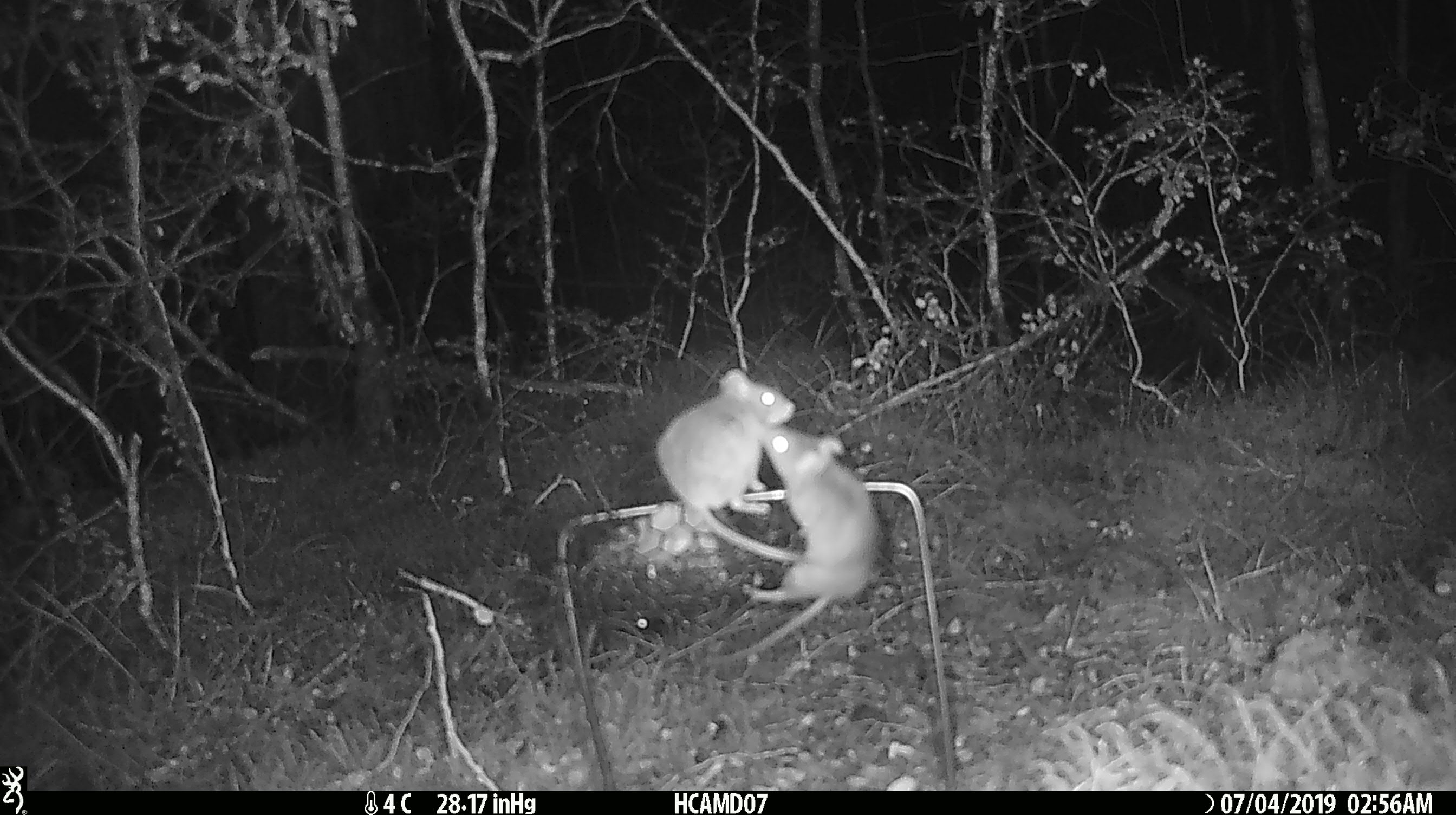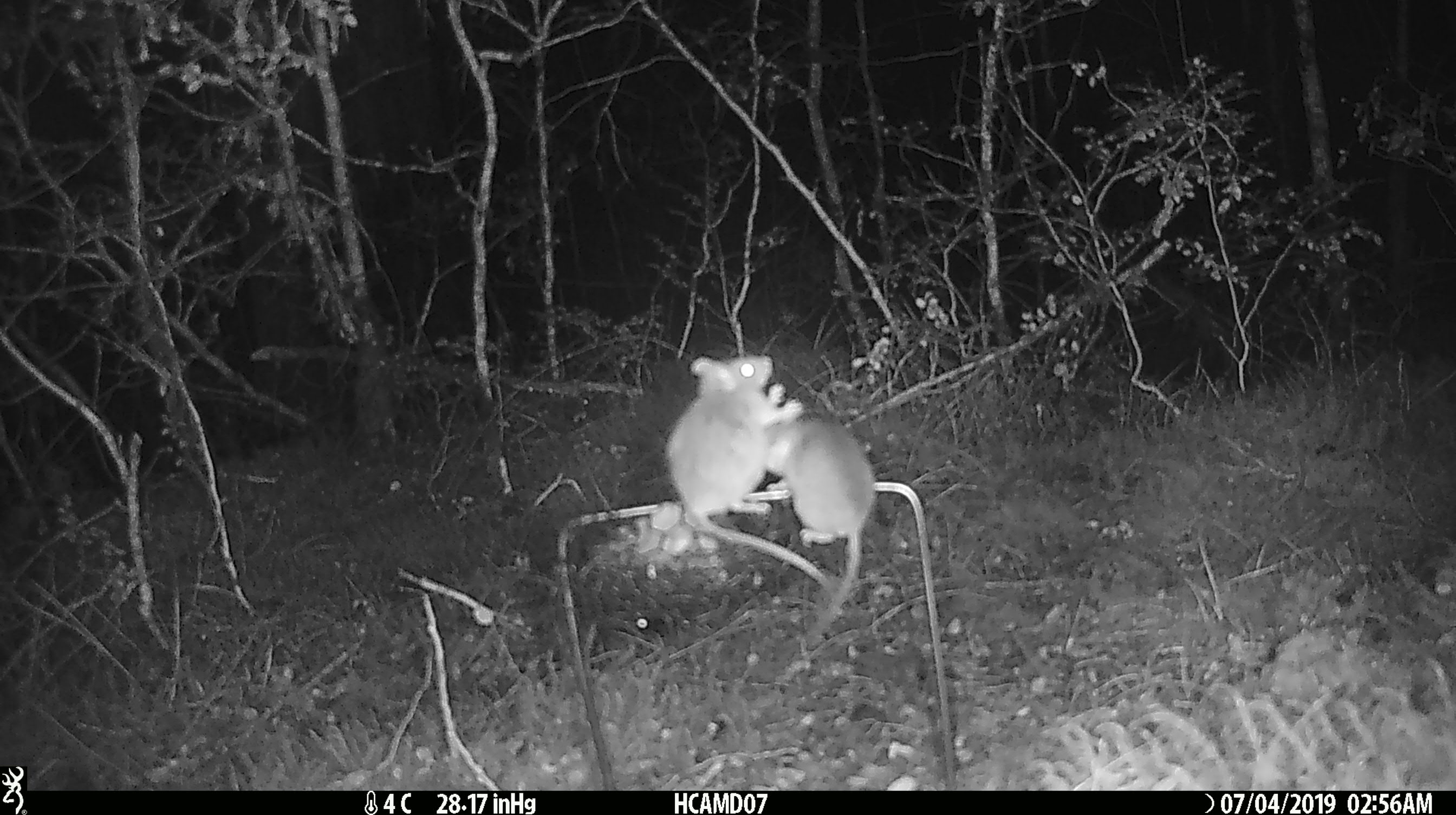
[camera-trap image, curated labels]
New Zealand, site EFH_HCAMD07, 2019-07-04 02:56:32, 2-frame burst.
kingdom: Animalia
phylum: Chordata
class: Mammalia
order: Rodentia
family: Muridae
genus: Mus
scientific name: Mus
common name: mouse